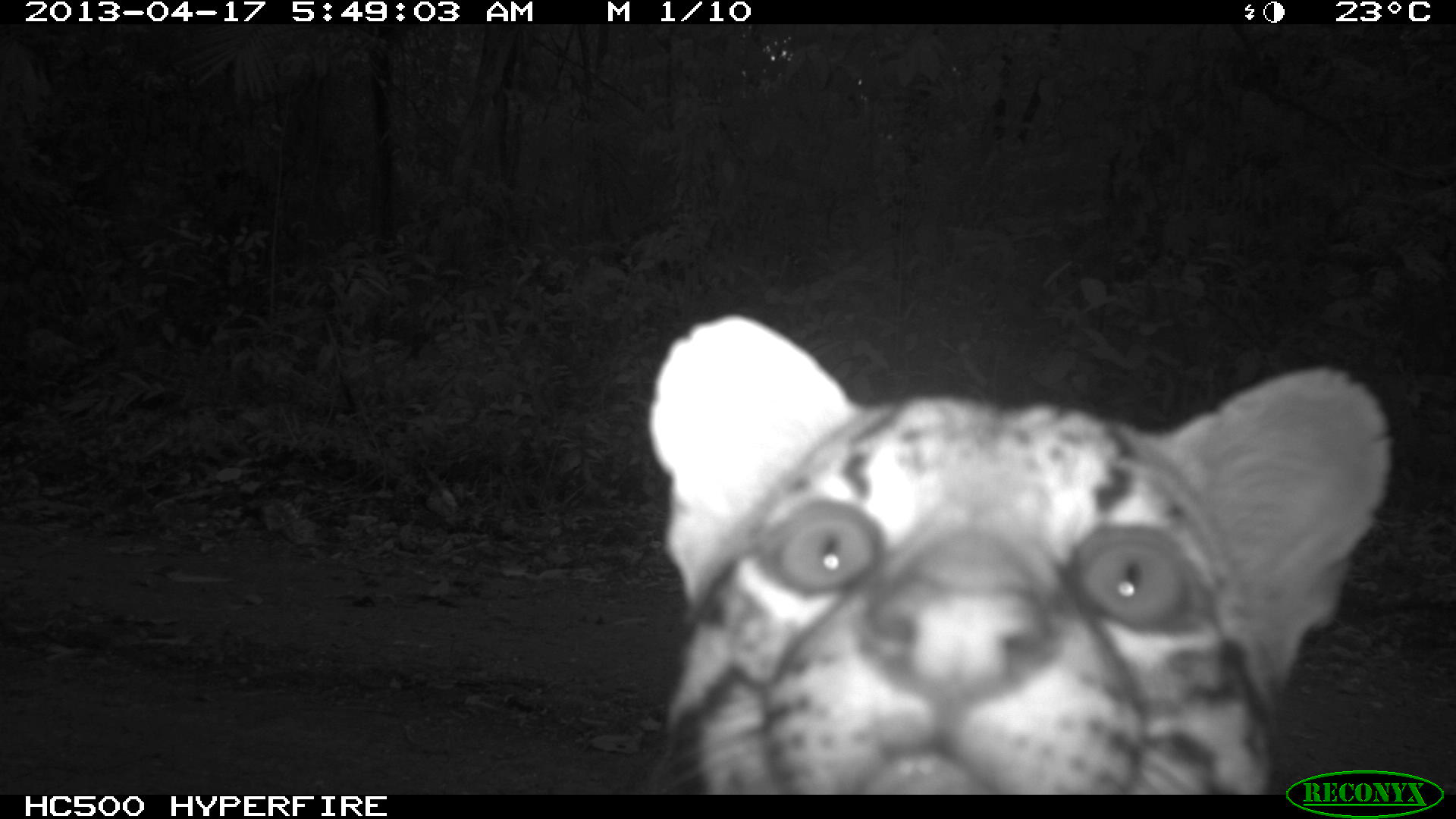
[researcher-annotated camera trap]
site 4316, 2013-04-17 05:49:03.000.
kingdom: Animalia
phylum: Chordata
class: Mammalia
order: Carnivora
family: Felidae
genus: Leopardus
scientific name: Leopardus pardalis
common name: ocelot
Leopardus pardalis (ocelot), count 1.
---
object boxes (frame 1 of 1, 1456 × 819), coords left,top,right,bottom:
leopardus pardalis: 649,314,1392,793